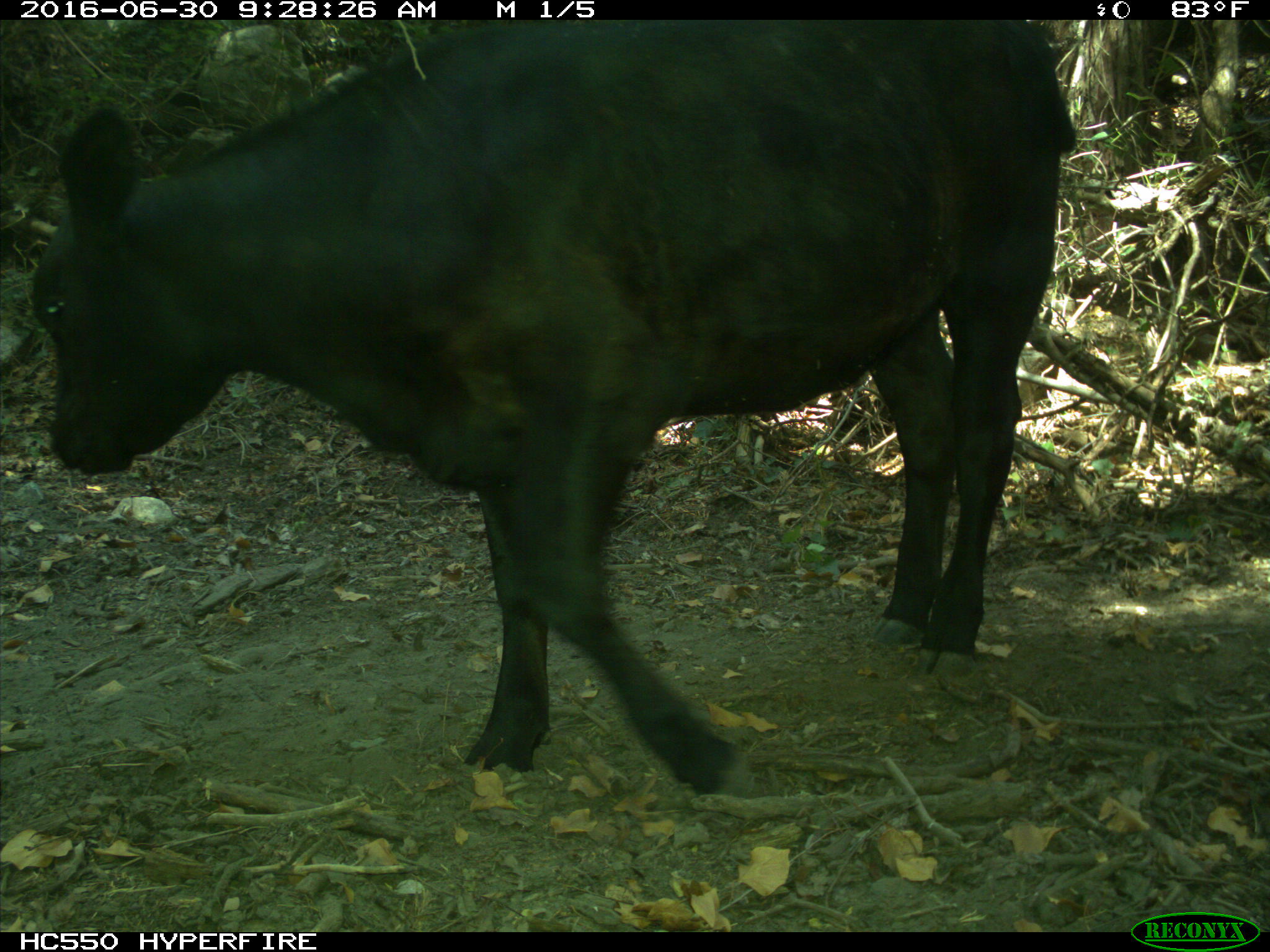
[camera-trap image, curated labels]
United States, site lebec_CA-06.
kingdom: Animalia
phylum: Chordata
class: Mammalia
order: Artiodactyla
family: Bovidae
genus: Bos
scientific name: Bos taurus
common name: domestic cow